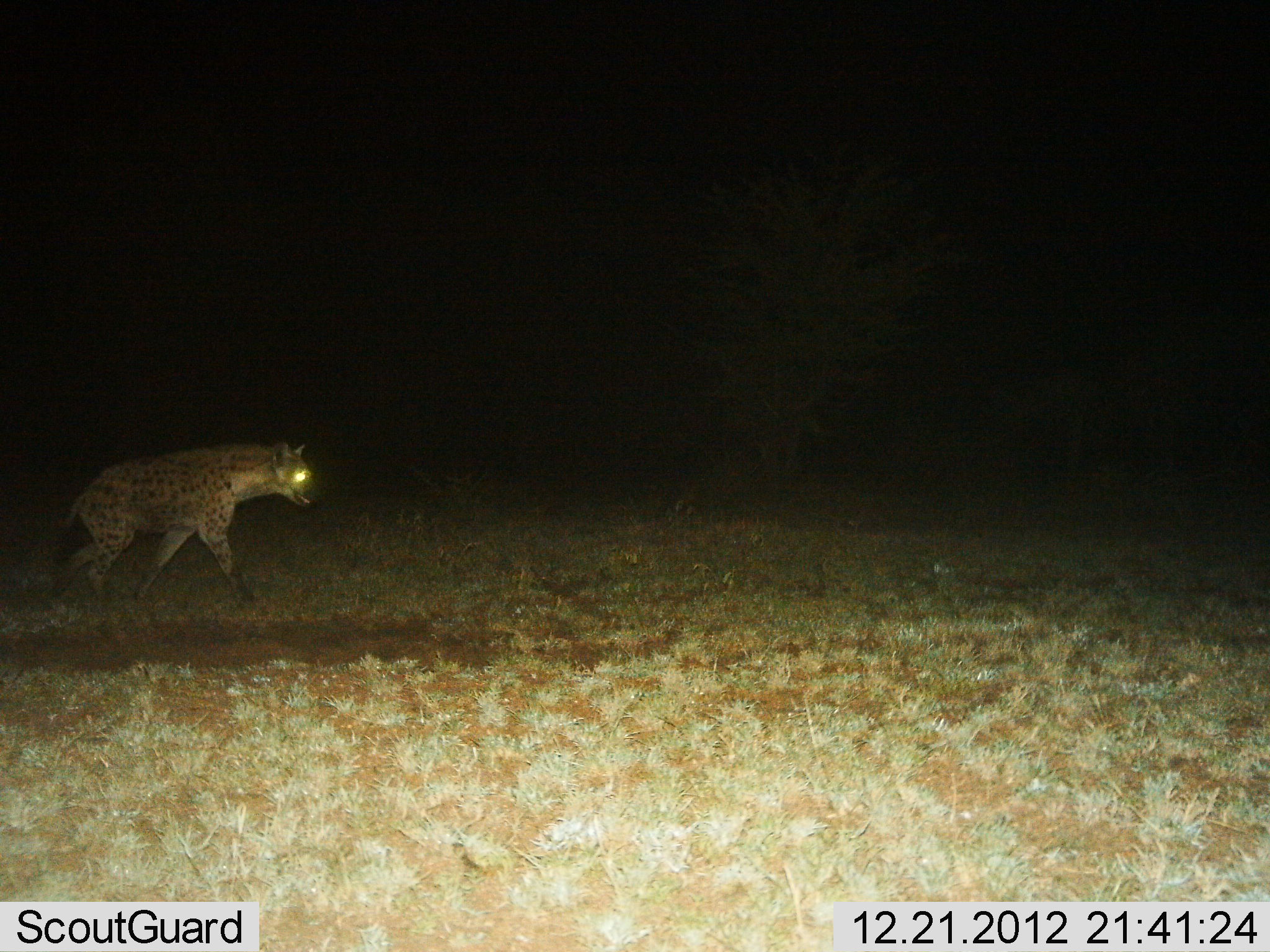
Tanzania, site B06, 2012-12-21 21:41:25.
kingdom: Animalia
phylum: Chordata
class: Mammalia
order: Carnivora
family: Hyaenidae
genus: Crocuta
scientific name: Crocuta crocuta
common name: spotted hyena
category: hyenaspotted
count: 1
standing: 17%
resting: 0%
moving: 83%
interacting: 0%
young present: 0%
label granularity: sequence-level